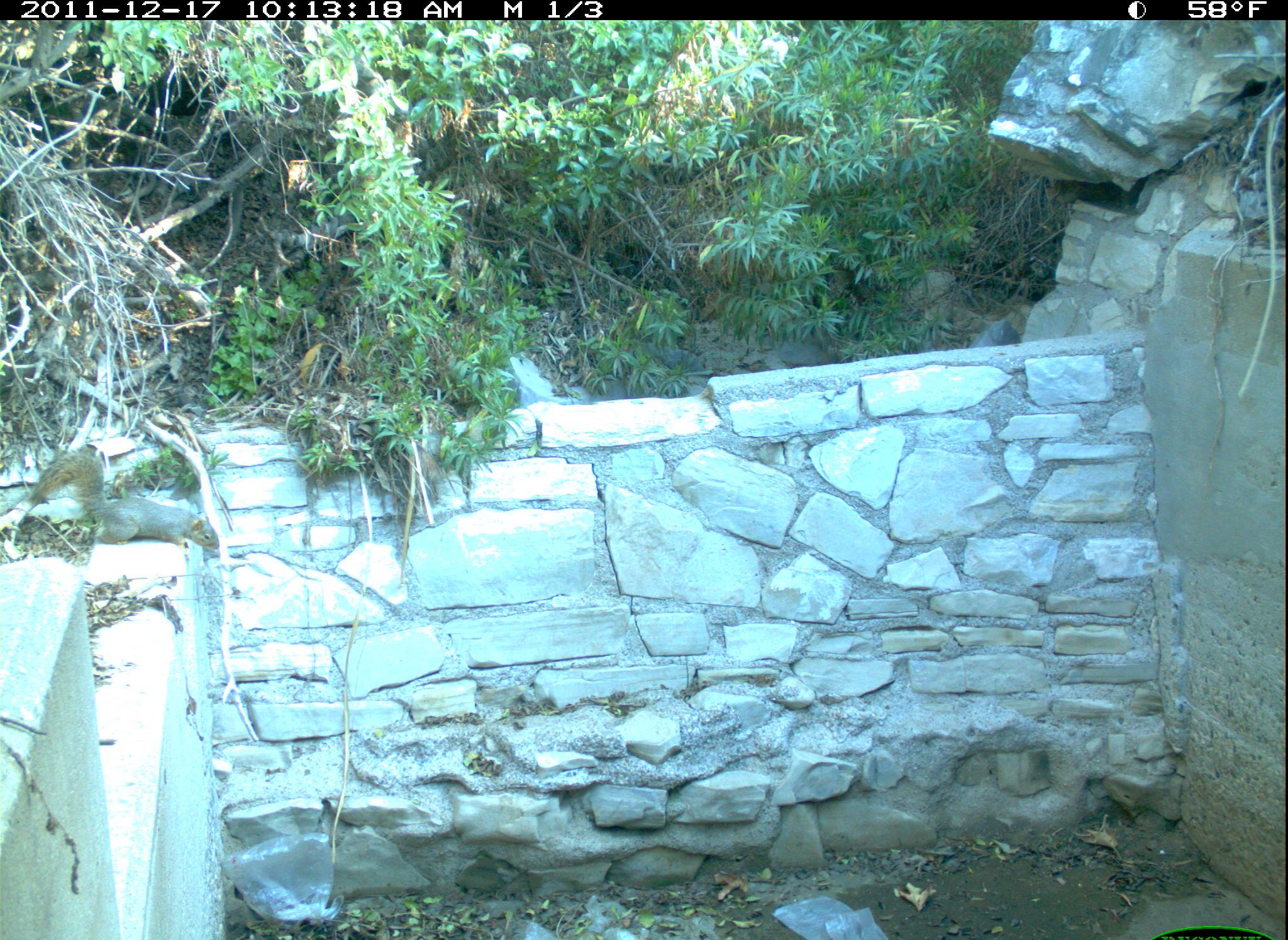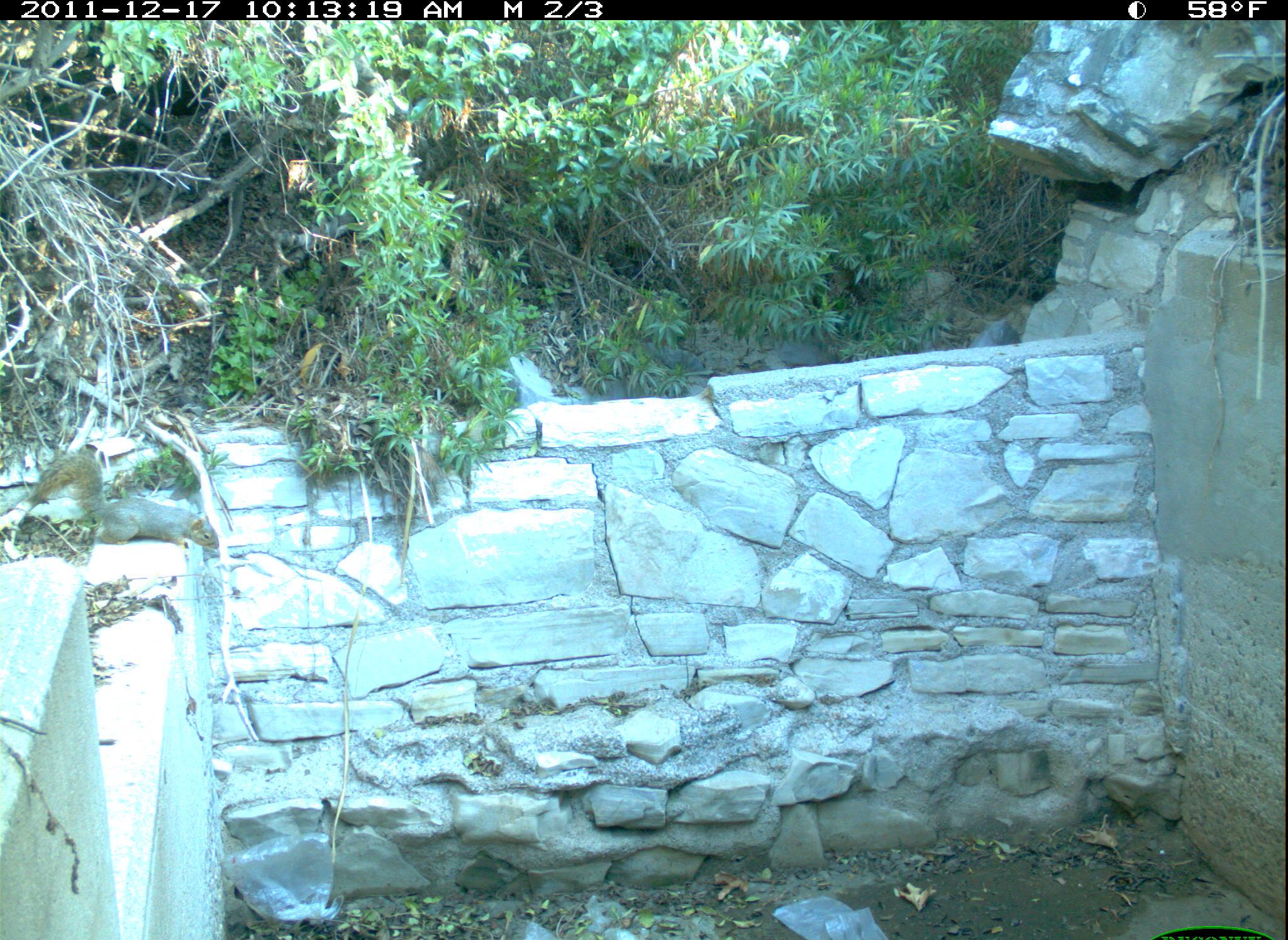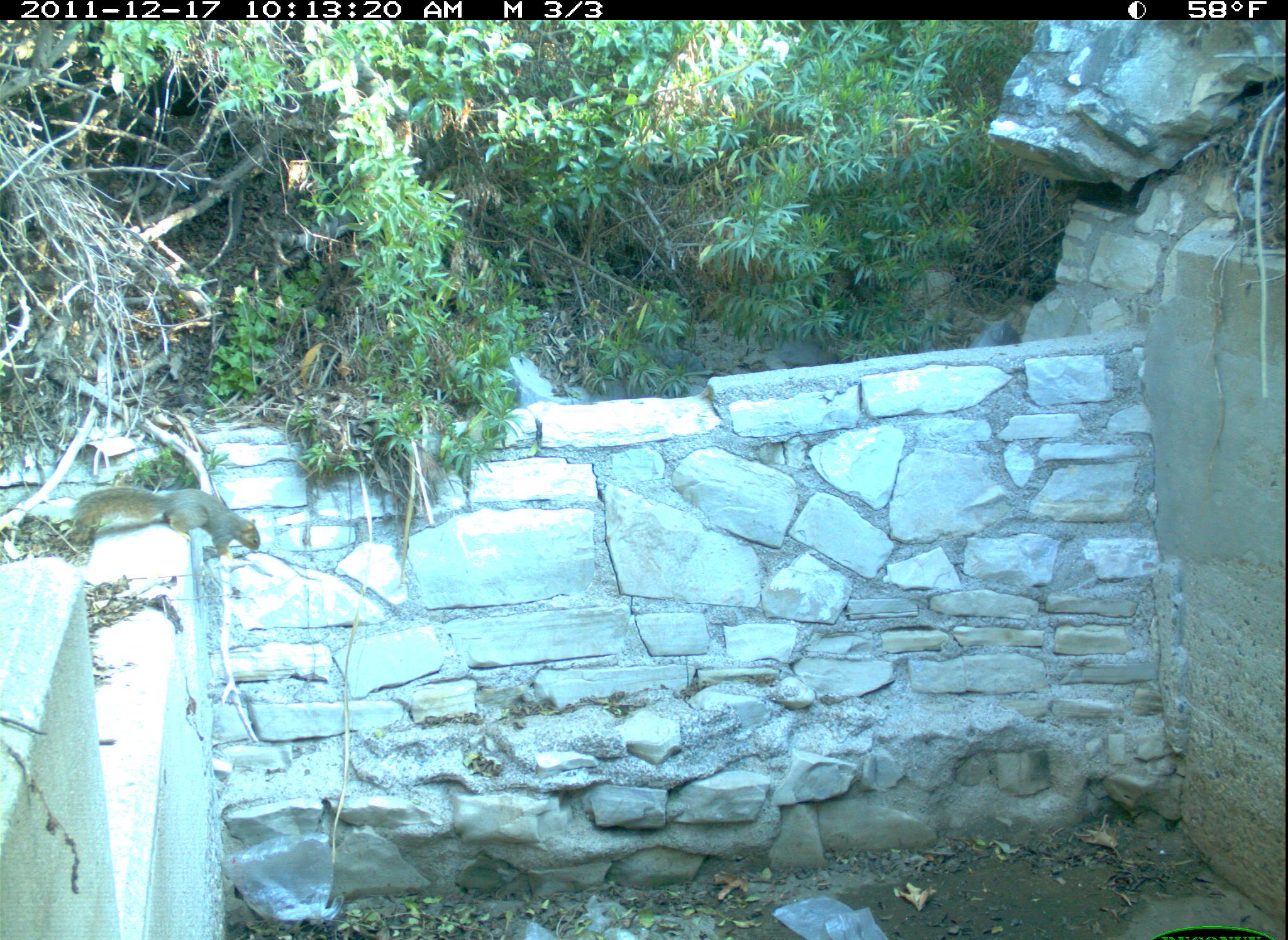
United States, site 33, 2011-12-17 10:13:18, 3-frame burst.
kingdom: Animalia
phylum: Chordata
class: Mammalia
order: Rodentia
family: Sciuridae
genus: Sciurus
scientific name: Sciurus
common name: squirrel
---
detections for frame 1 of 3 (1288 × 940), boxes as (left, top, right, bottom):
squirrel: (26, 449, 221, 551)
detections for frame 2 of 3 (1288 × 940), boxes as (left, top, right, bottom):
squirrel: (31, 449, 224, 572)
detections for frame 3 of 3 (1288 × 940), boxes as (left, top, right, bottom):
squirrel: (63, 480, 269, 573)